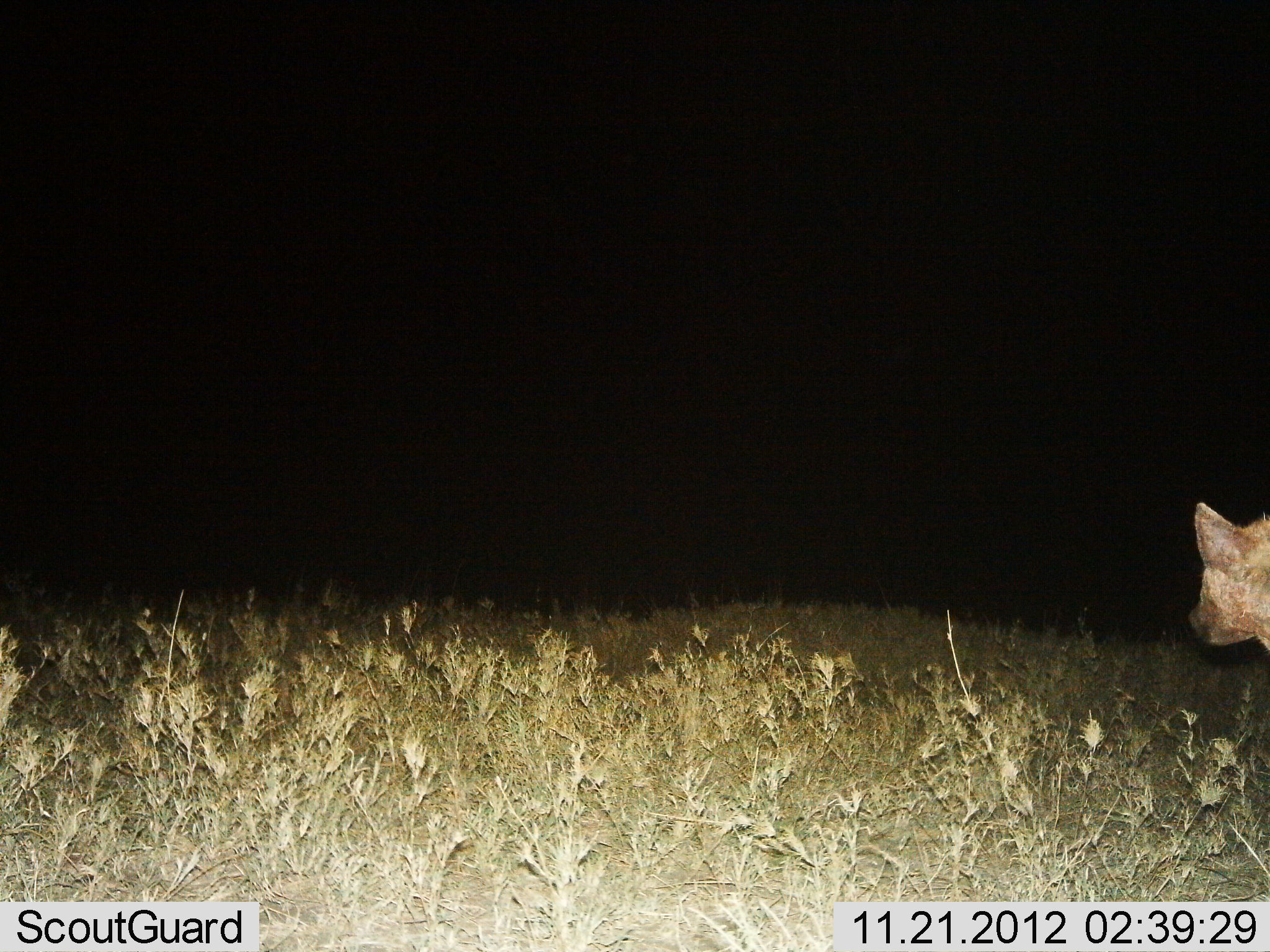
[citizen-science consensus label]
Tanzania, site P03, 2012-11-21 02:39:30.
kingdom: Animalia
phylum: Chordata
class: Mammalia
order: Carnivora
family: Hyaenidae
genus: Crocuta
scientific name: Crocuta crocuta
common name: spotted hyena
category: hyenaspotted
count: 1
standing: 60%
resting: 0%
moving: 30%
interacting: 0%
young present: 0%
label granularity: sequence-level